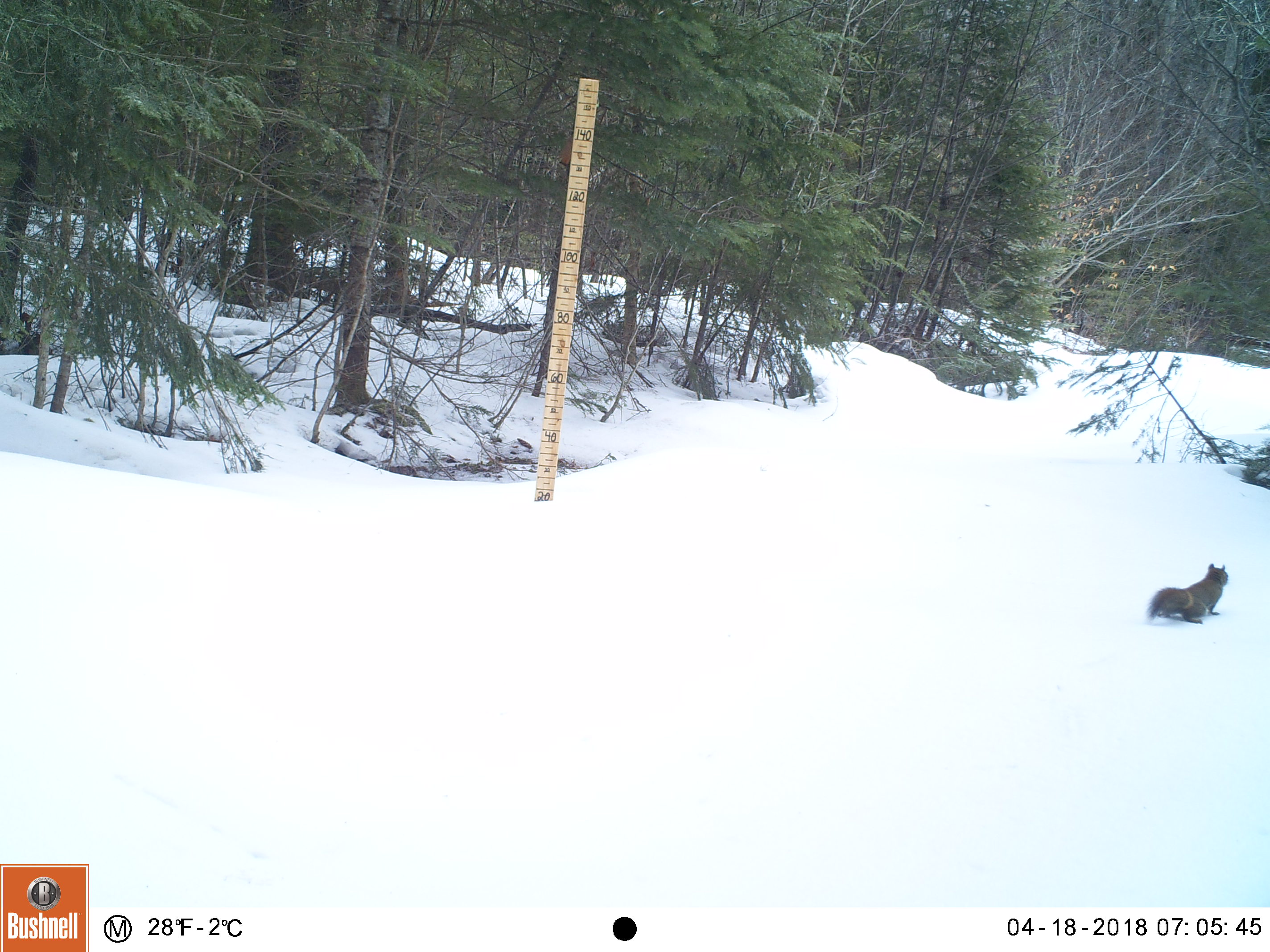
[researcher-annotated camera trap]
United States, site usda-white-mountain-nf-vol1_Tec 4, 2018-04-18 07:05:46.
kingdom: Animalia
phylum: Chordata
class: Mammalia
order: Rodentia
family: Sciuridae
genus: Tamiasciurus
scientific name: Tamiasciurus hudsonicus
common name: red squirrel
Red squirrel (Tamiasciurus hudsonicus).